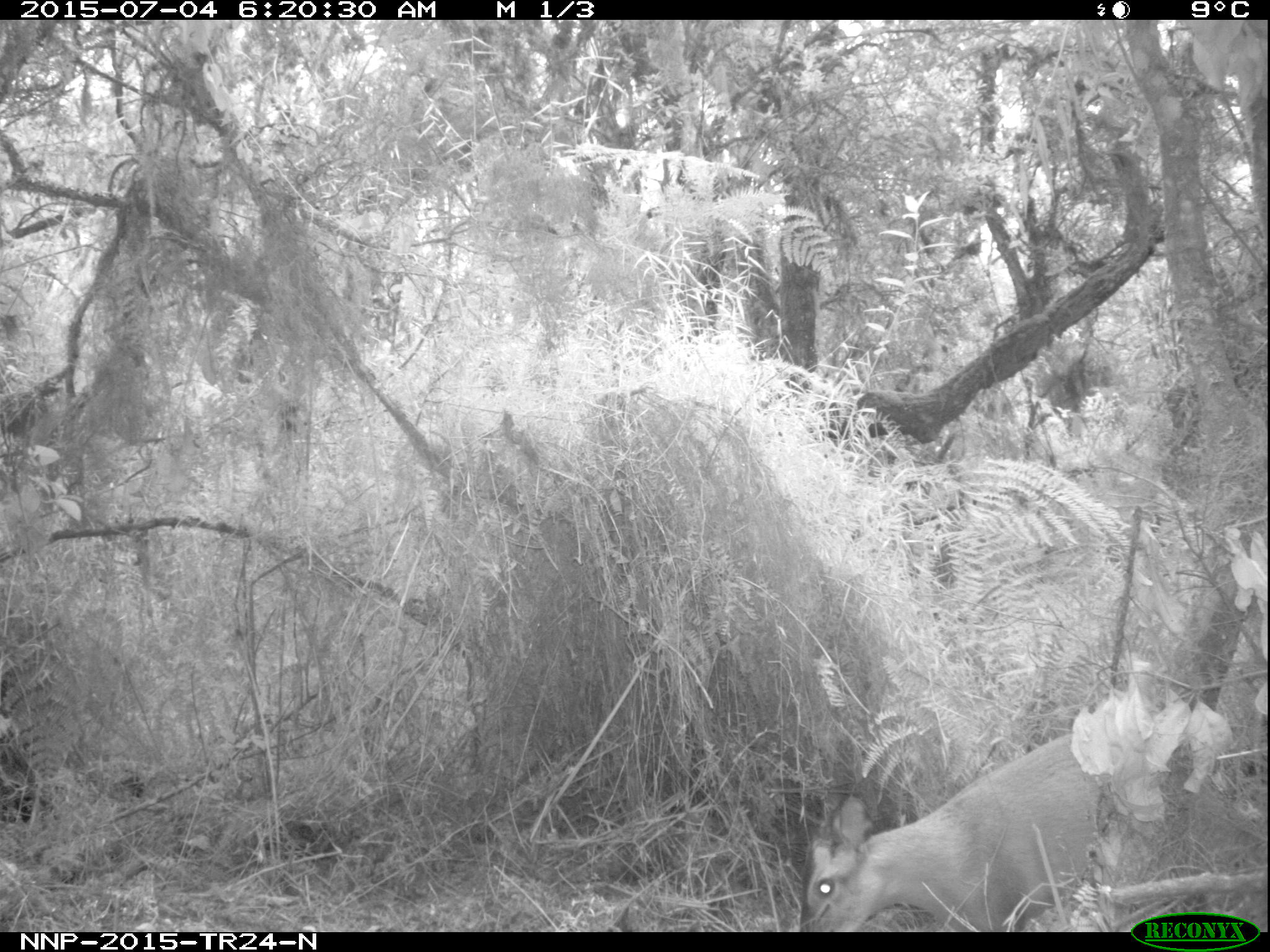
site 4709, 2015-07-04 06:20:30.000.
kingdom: Animalia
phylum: Chordata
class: Mammalia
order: Artiodactyla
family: Bovidae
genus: Cephalophus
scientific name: Cephalophus nigrifrons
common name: black-fronted duiker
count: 1